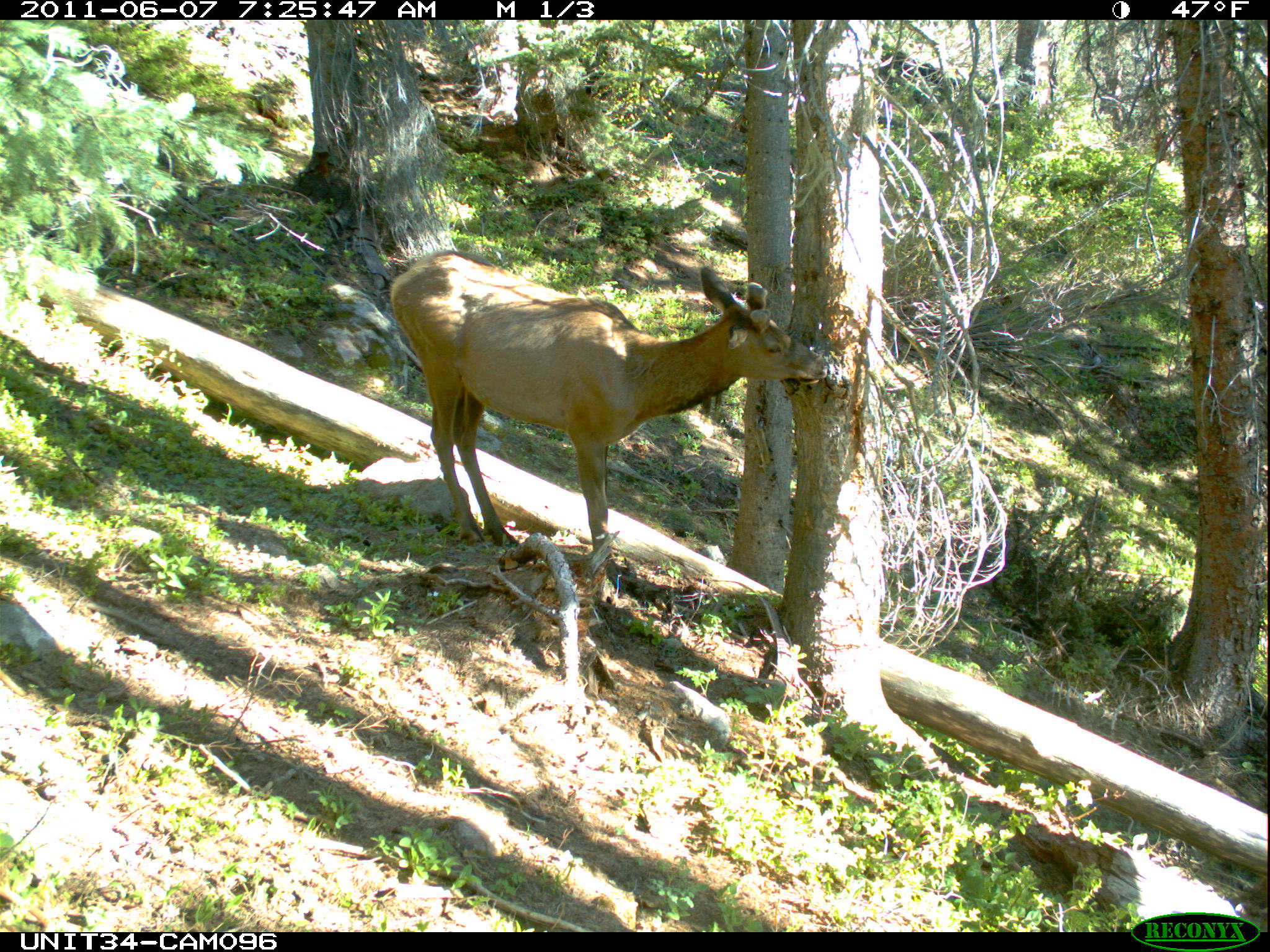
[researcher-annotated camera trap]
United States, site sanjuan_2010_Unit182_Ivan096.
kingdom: Animalia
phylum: Chordata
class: Mammalia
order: Artiodactyla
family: Cervidae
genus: Cervus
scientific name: Cervus elaphus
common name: red deer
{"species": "Cervus elaphus (red deer)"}